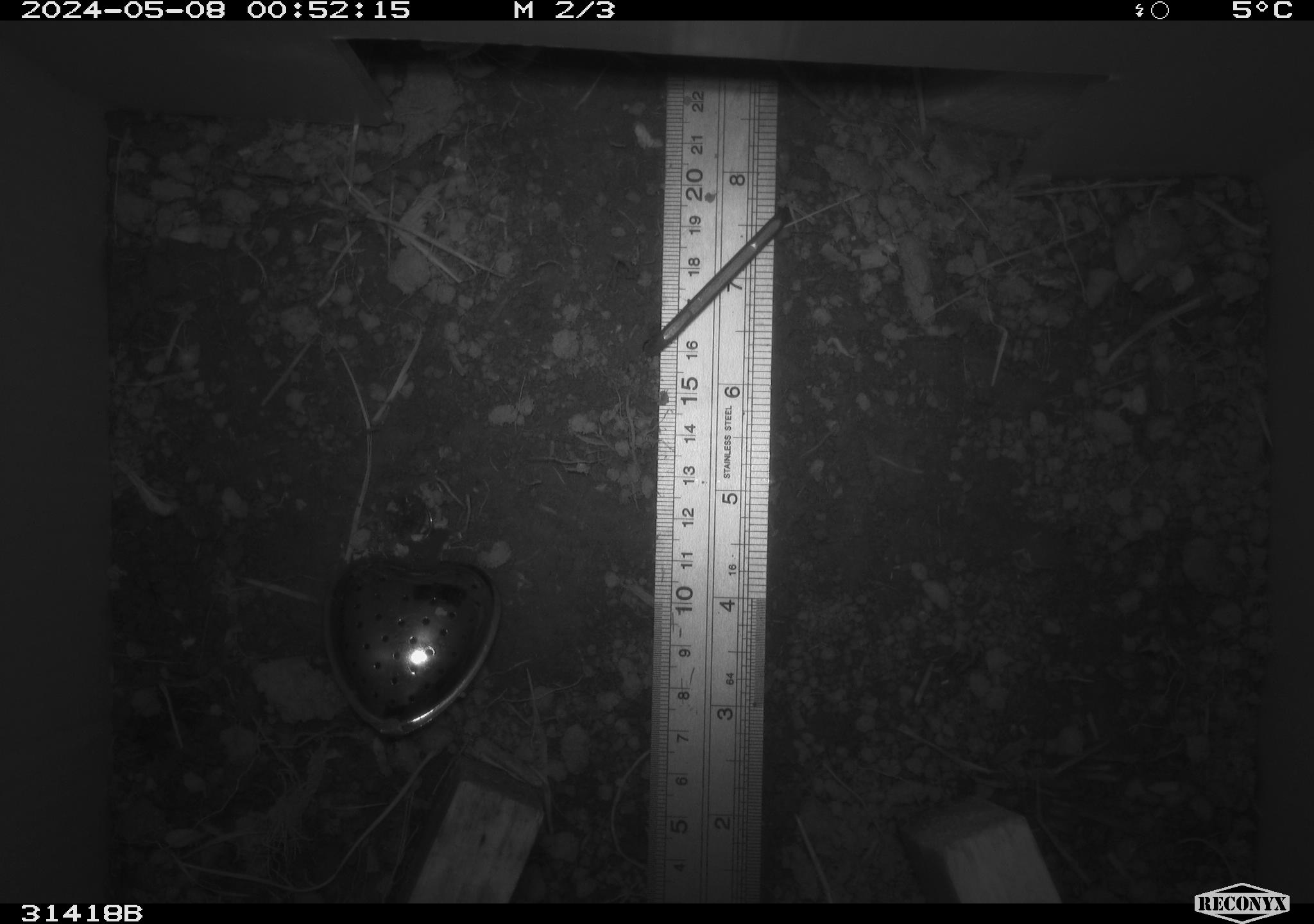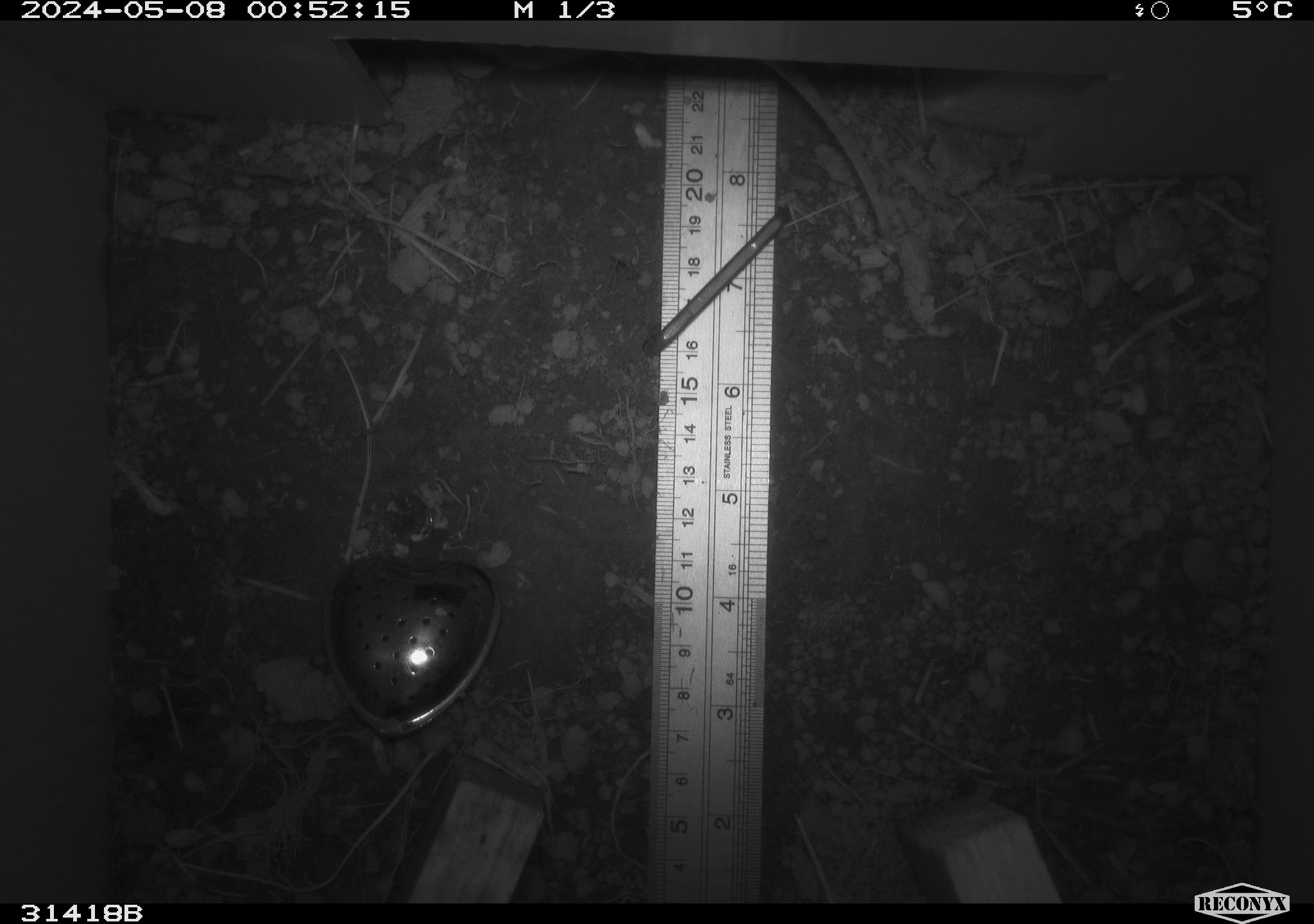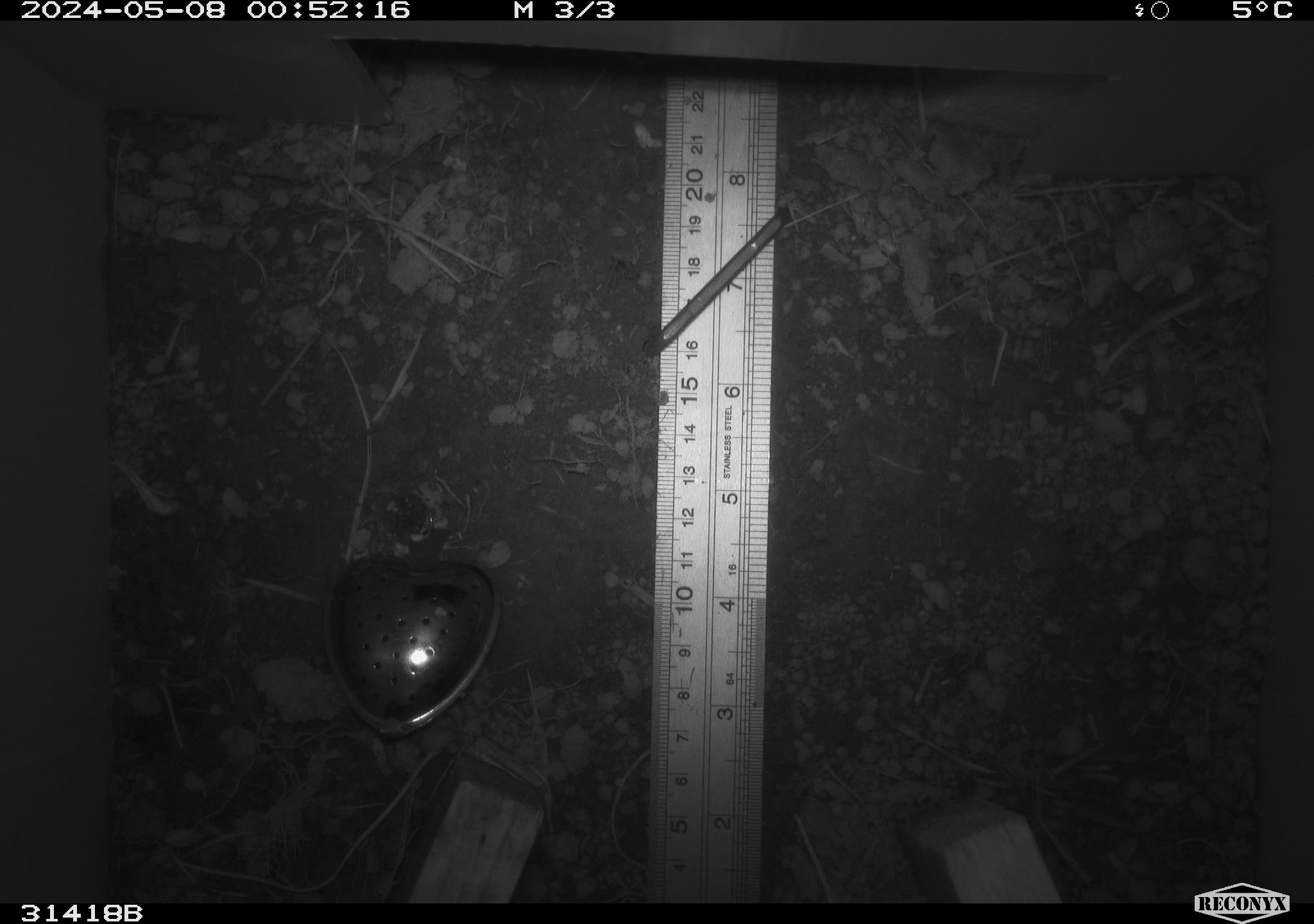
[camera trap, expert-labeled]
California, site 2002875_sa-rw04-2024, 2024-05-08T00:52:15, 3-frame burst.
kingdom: Animalia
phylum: Chordata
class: Mammalia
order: Rodentia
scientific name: Rodentia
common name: rodent